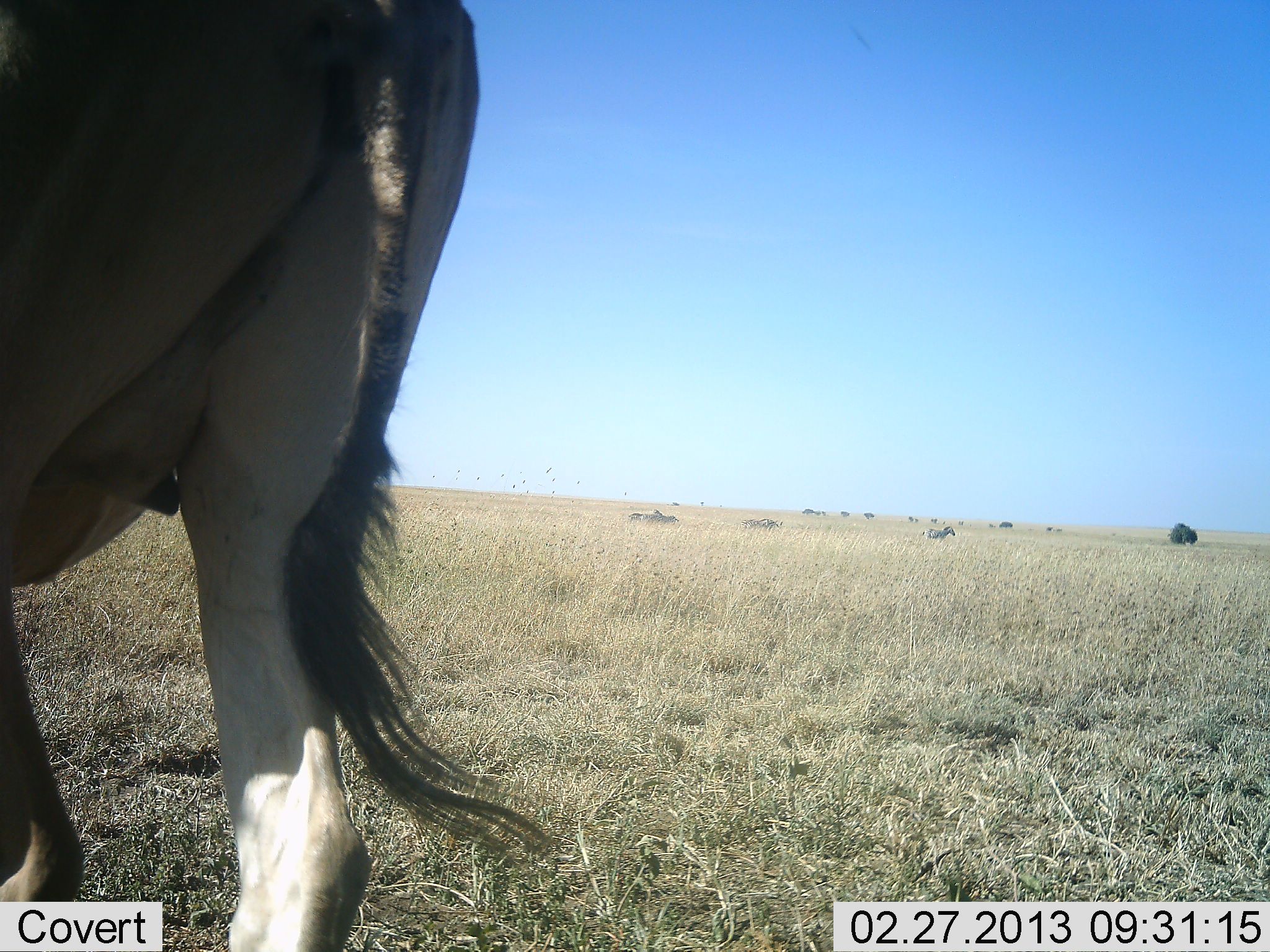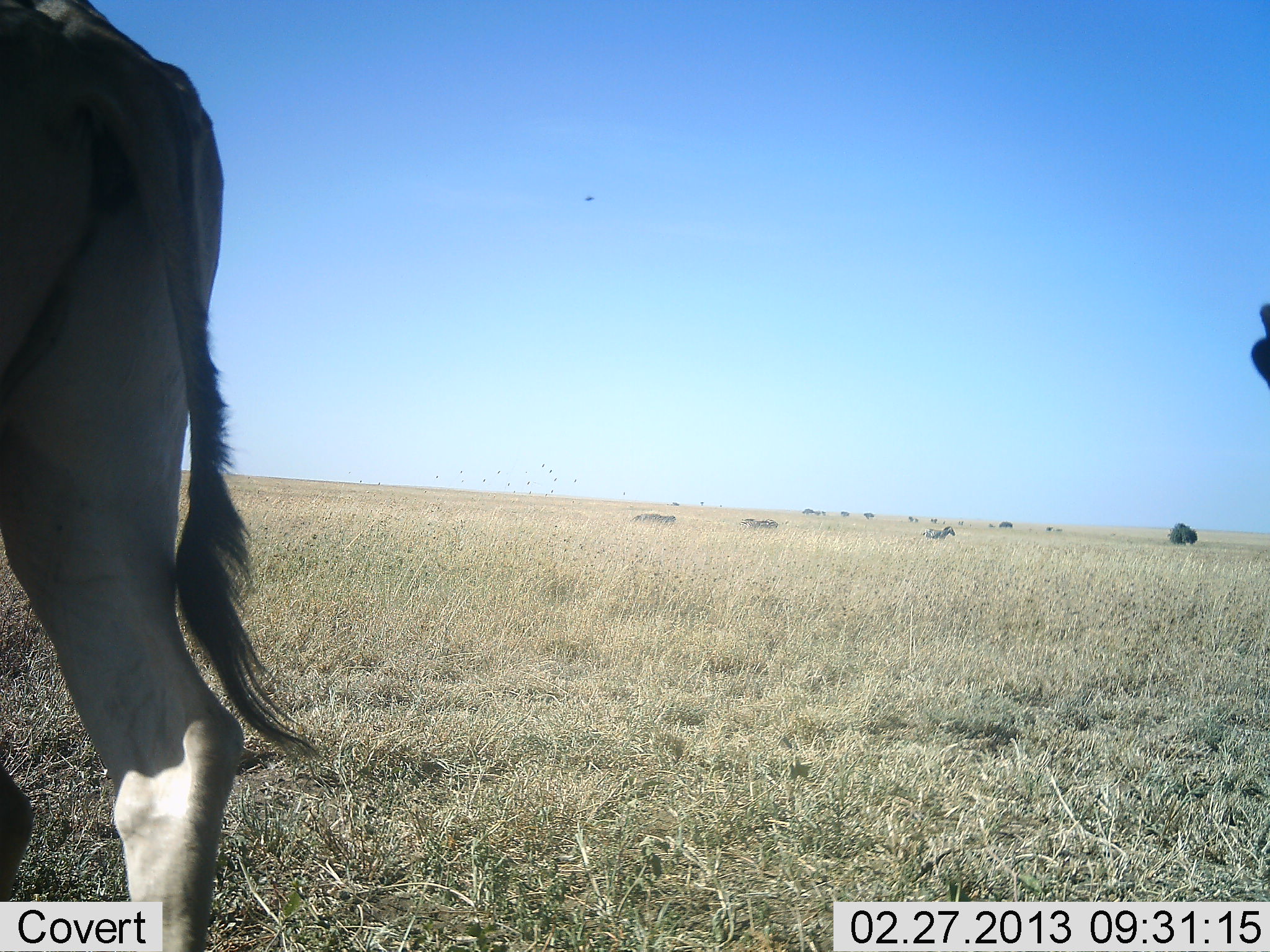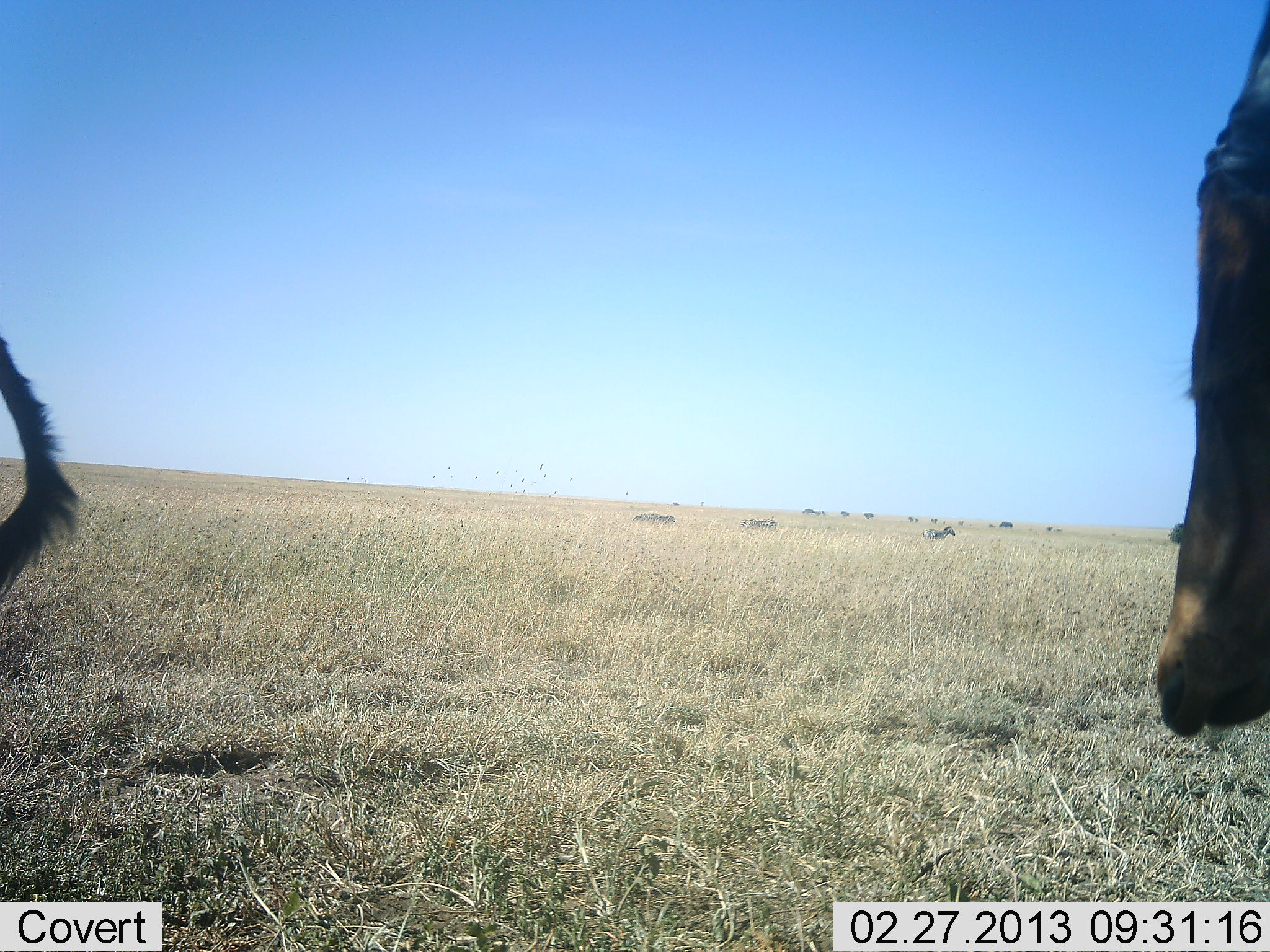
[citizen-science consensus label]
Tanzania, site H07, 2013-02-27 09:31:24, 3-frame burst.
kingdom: Animalia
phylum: Chordata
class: Mammalia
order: Artiodactyla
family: Bovidae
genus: Alcelaphus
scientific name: Alcelaphus buselaphus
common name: hartebeest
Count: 2.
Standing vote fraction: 25%.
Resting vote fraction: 0%.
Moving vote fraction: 83%.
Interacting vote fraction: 0%.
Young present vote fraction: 0%.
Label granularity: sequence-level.